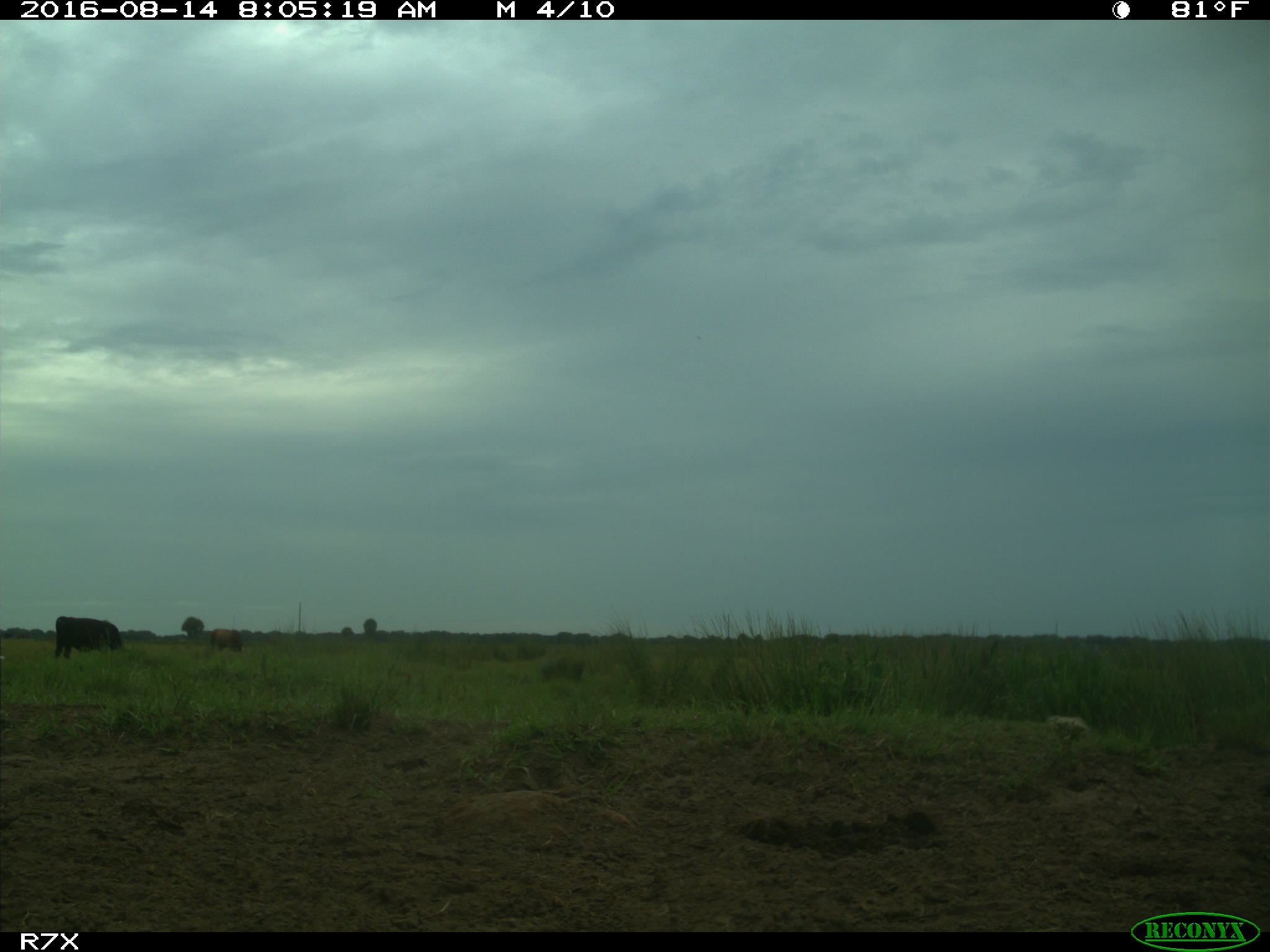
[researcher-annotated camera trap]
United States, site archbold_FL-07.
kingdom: Animalia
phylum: Chordata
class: Mammalia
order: Artiodactyla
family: Bovidae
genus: Bos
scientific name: Bos taurus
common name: domestic cow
Bos taurus (domestic cow).